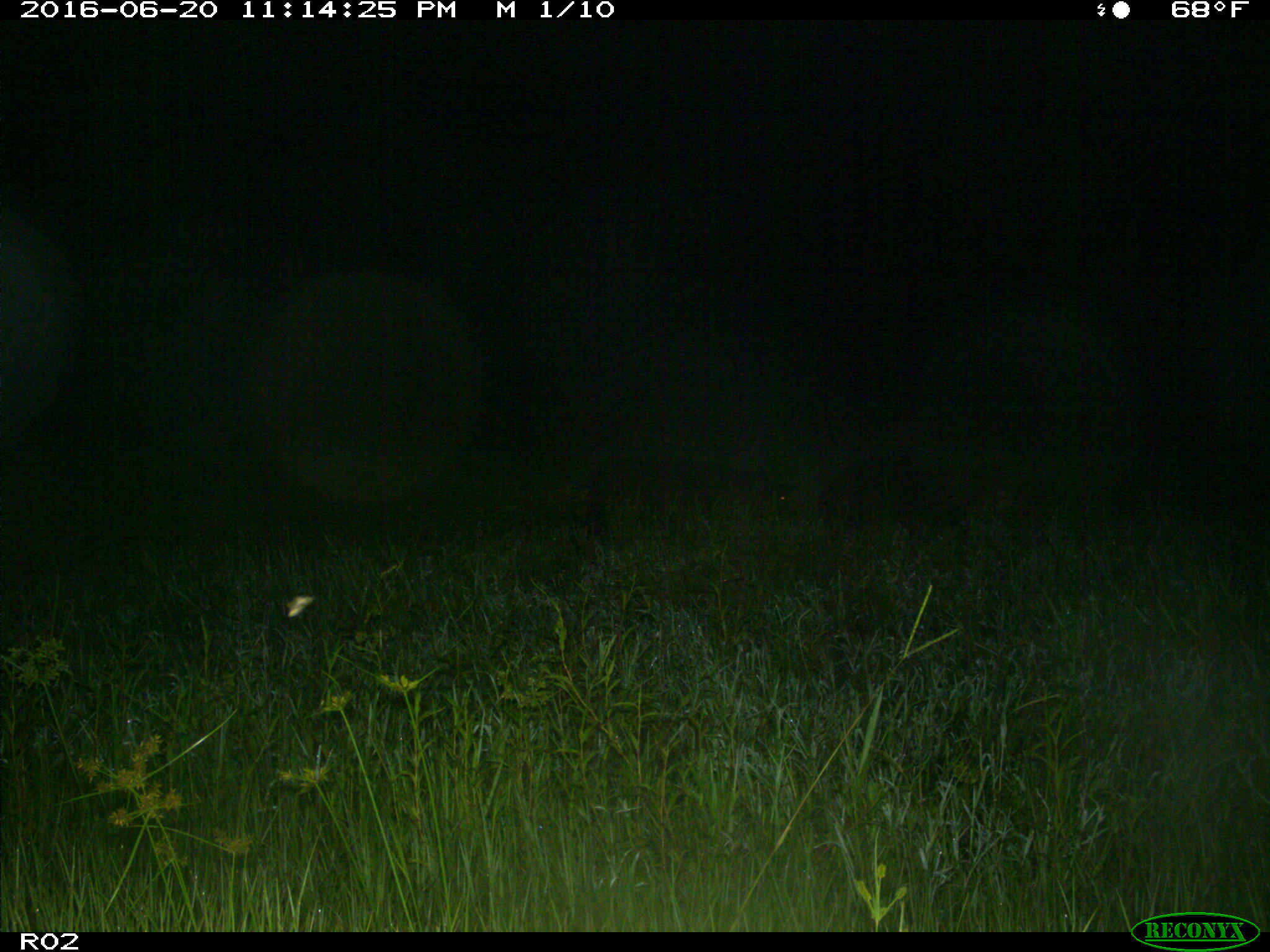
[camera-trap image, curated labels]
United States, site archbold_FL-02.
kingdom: Animalia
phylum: Chordata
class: Mammalia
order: Artiodactyla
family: Suidae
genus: Sus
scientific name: Sus scrofa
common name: wild boar